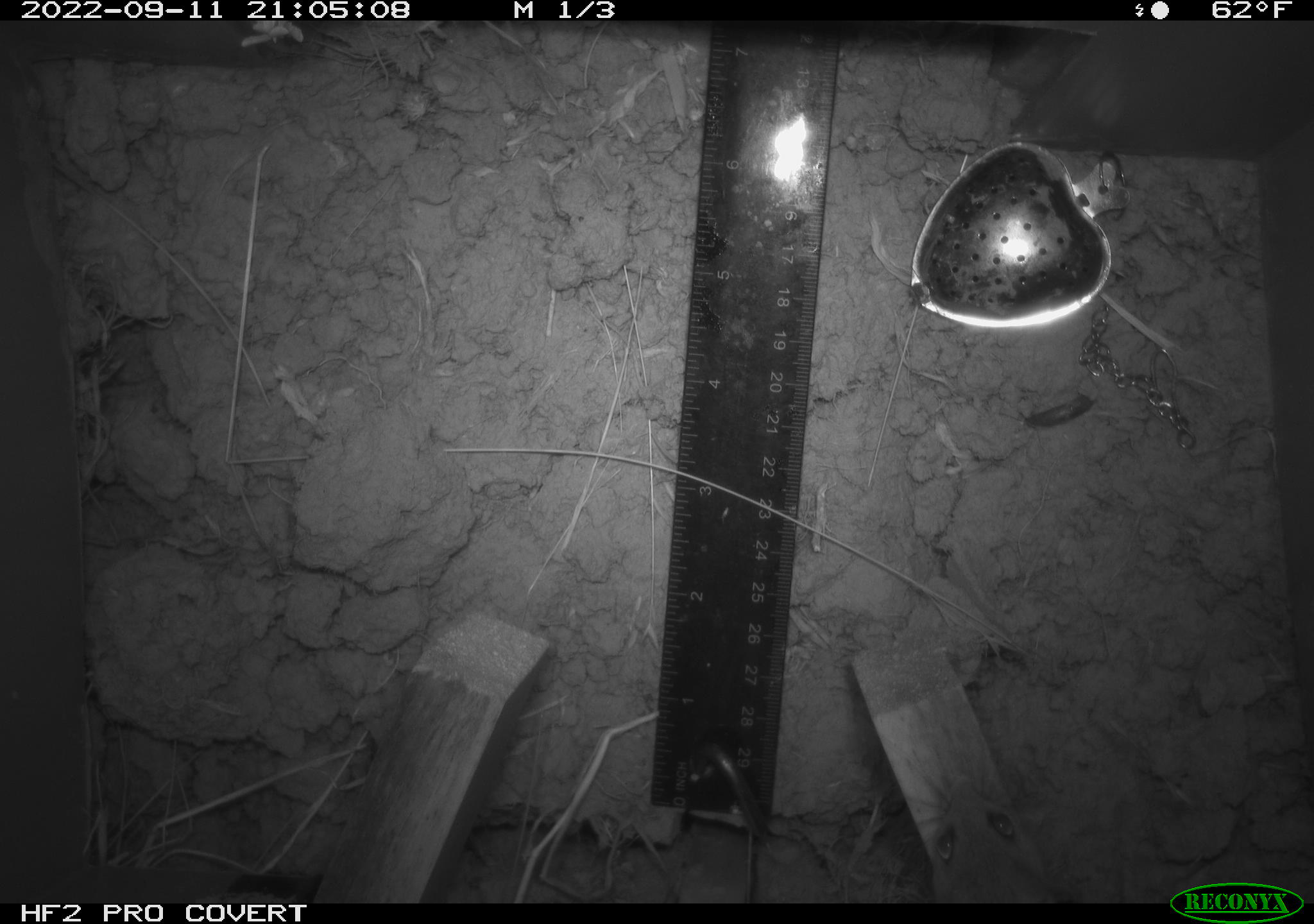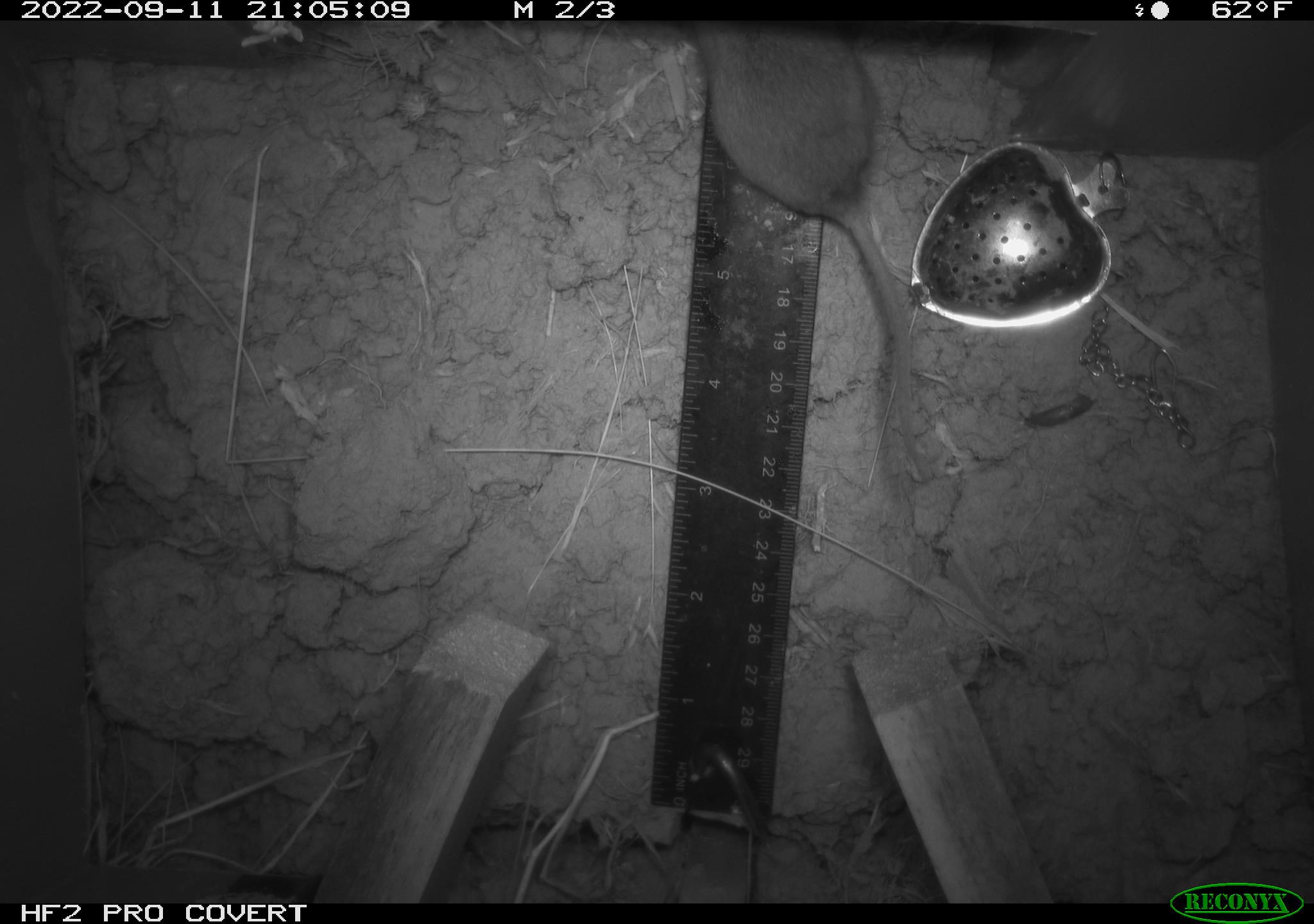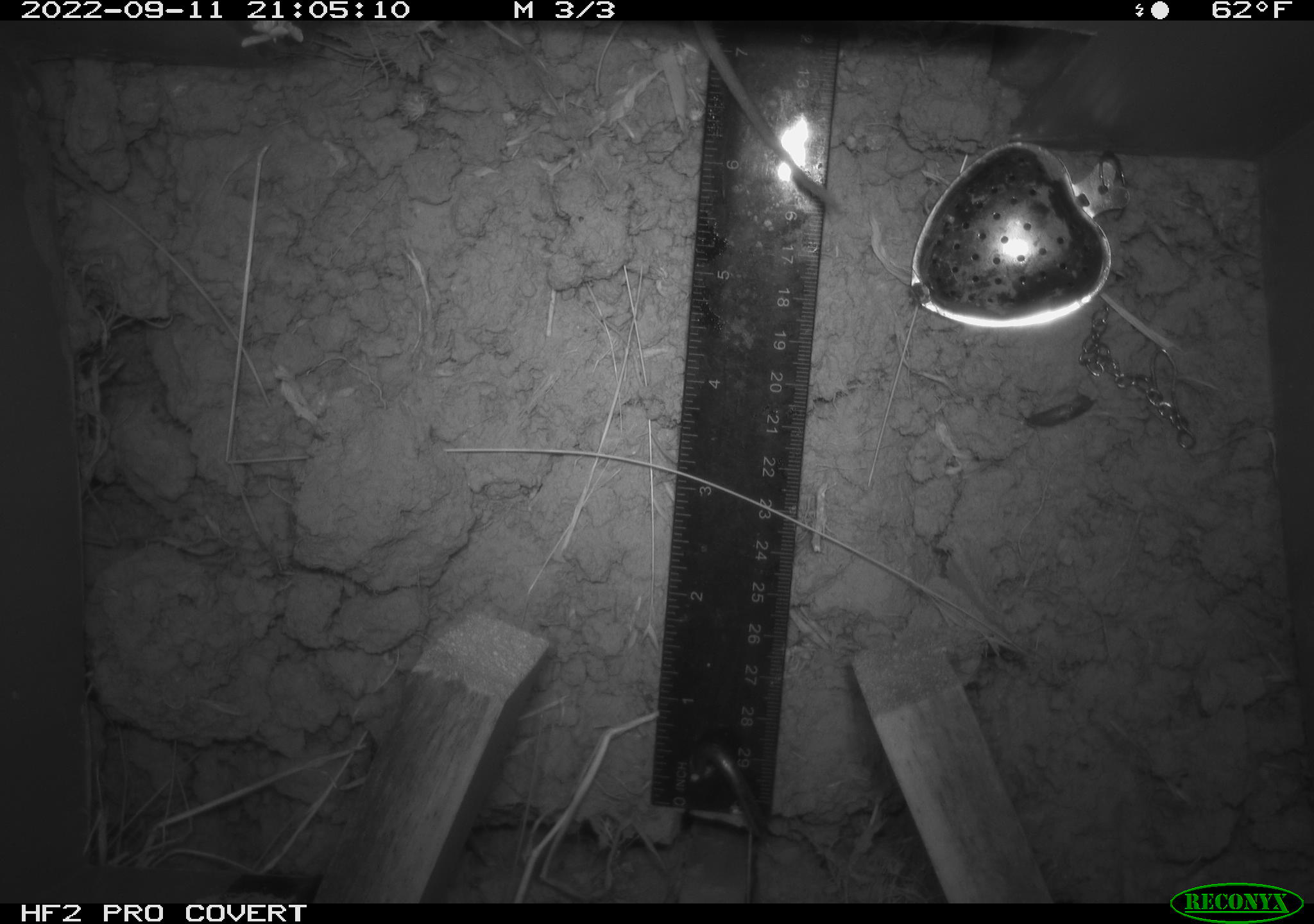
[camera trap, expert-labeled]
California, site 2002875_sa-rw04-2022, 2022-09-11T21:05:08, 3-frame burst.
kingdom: Animalia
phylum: Chordata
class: Mammalia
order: Rodentia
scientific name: Rodentia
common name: mouse species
Mouse species (Rodentia).